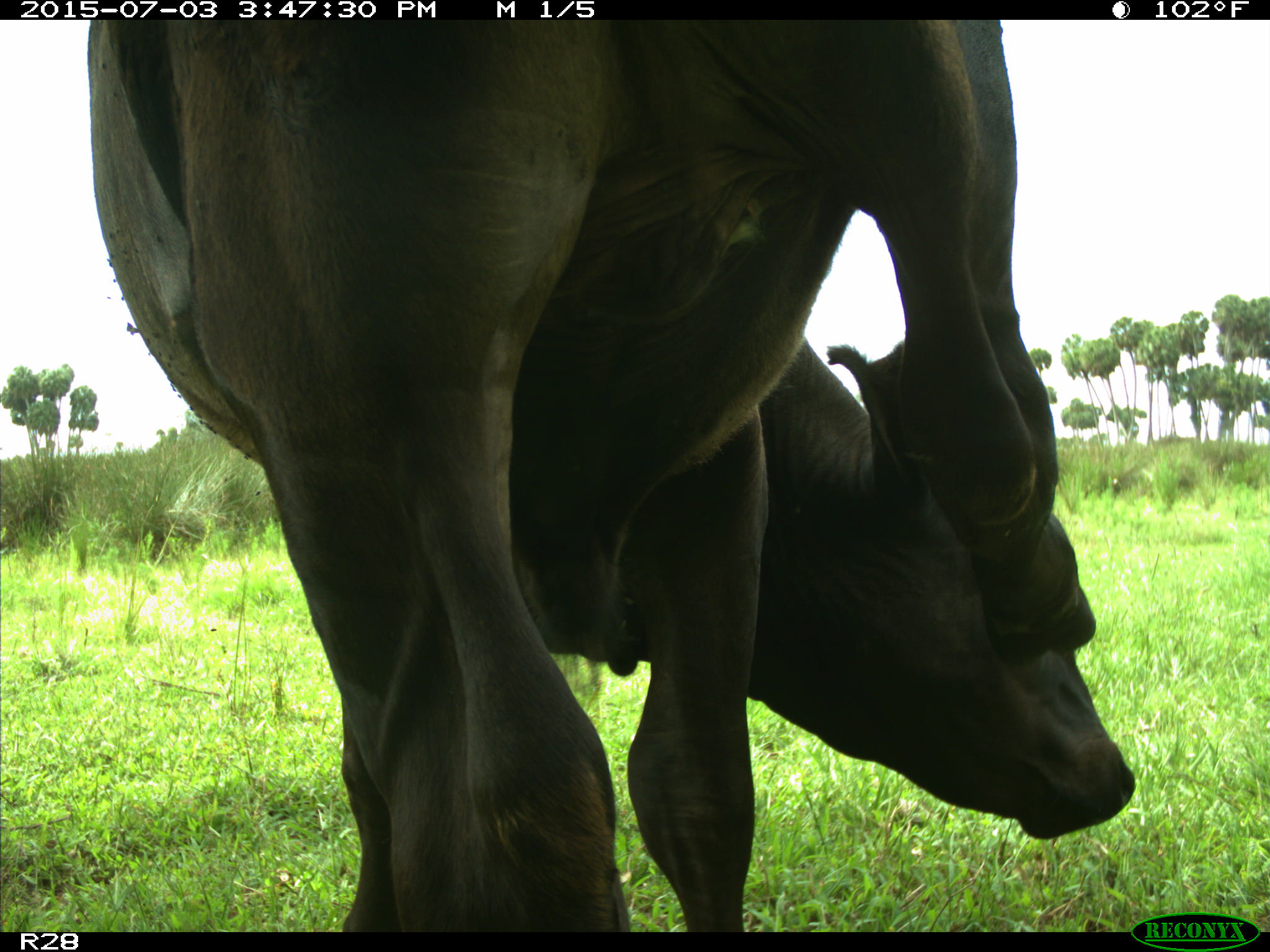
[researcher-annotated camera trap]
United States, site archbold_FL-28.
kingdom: Animalia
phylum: Chordata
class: Mammalia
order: Artiodactyla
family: Bovidae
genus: Bos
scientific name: Bos taurus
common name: domestic cow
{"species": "Bos taurus (domestic cow)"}